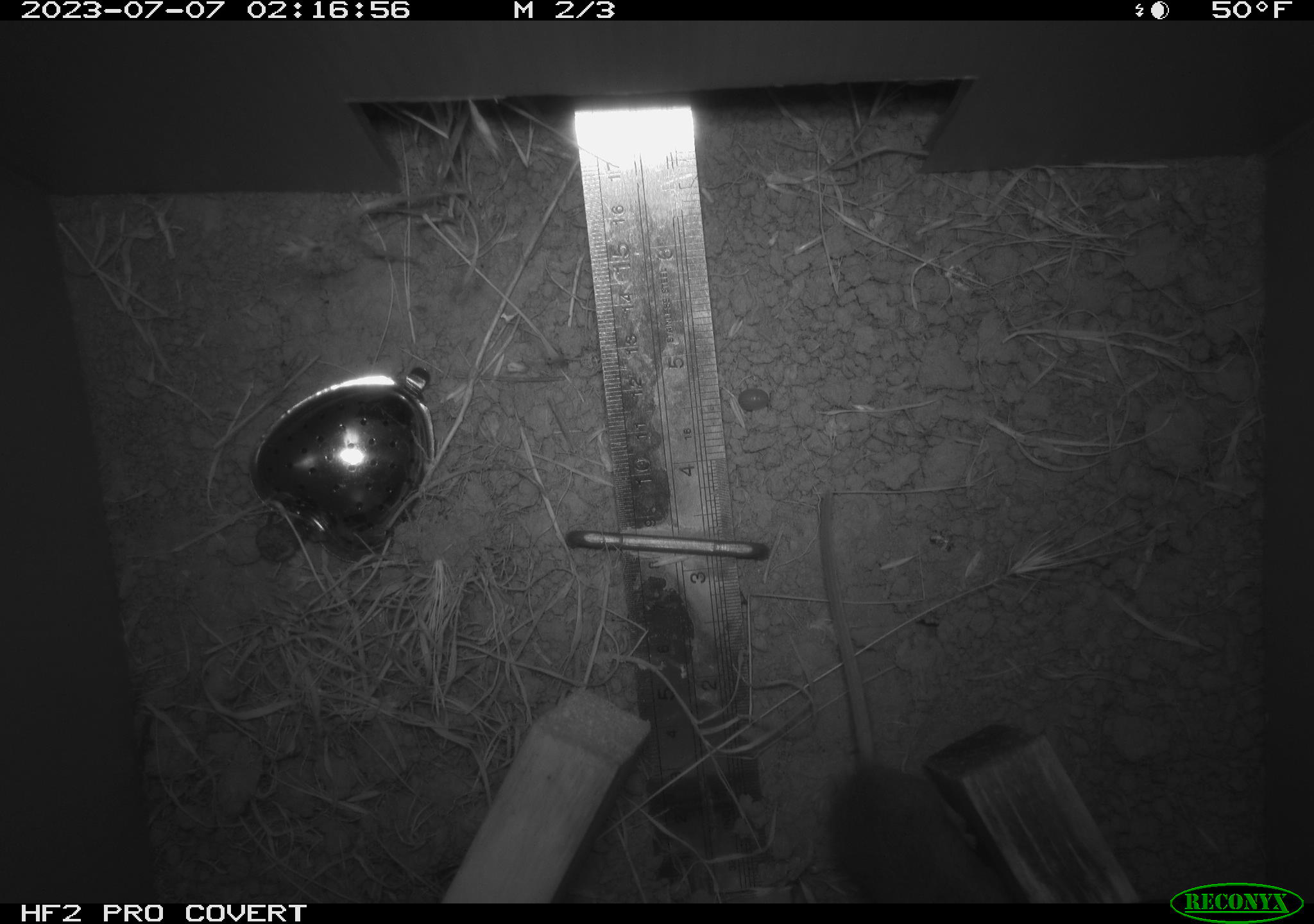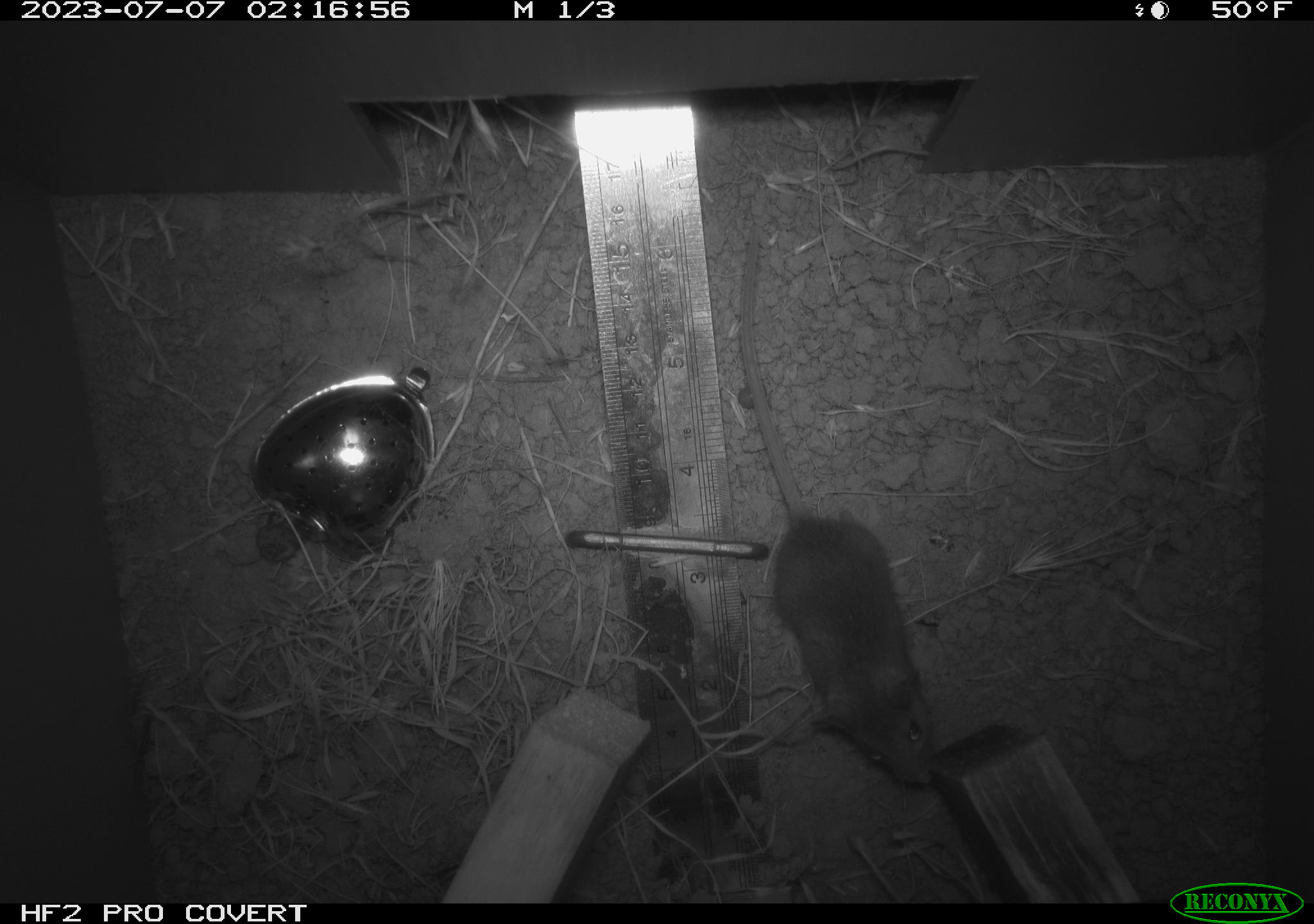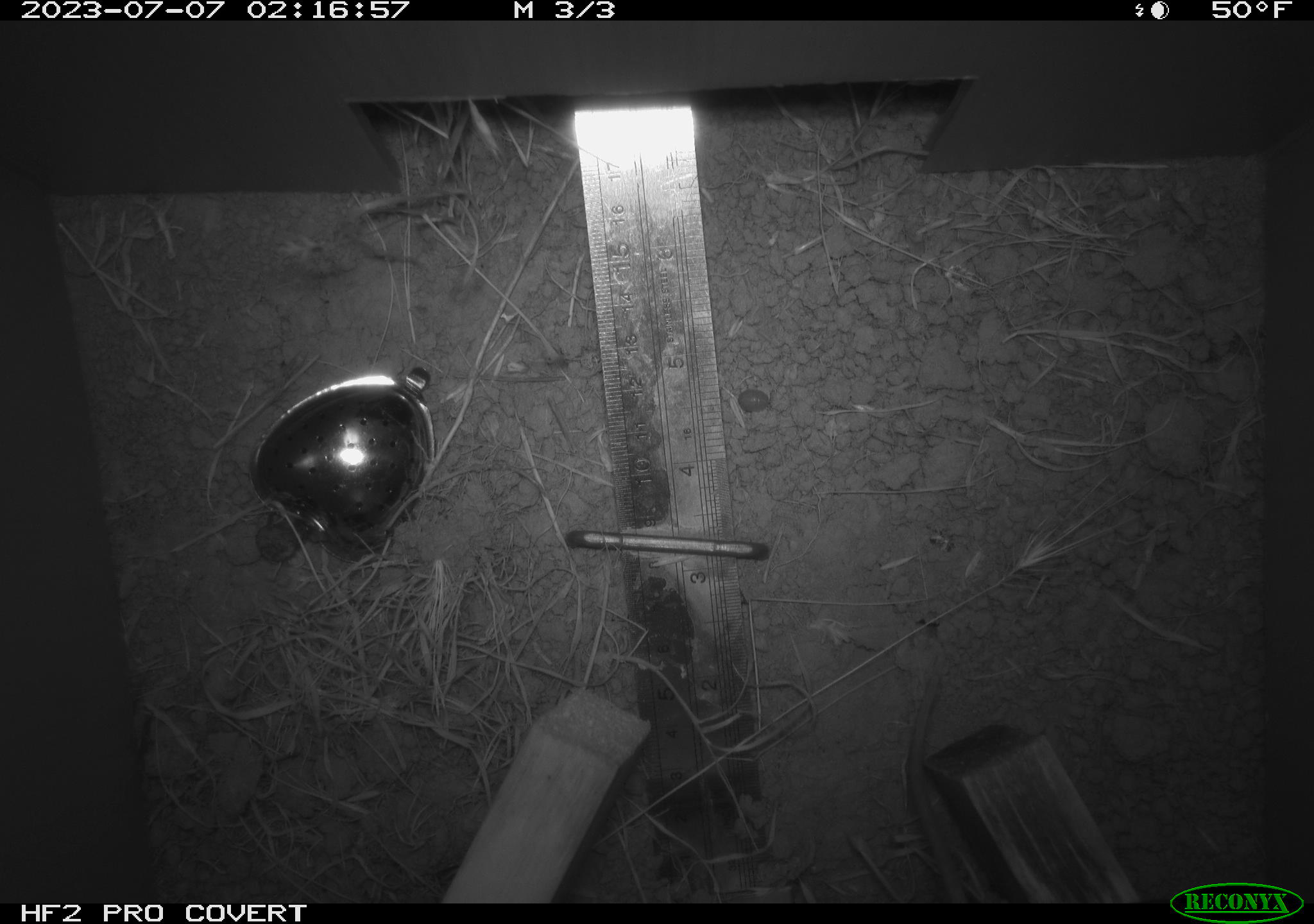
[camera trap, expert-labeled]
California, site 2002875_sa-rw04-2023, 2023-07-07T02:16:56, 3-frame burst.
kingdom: Animalia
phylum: Chordata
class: Mammalia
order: Rodentia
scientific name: Rodentia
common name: mouse species